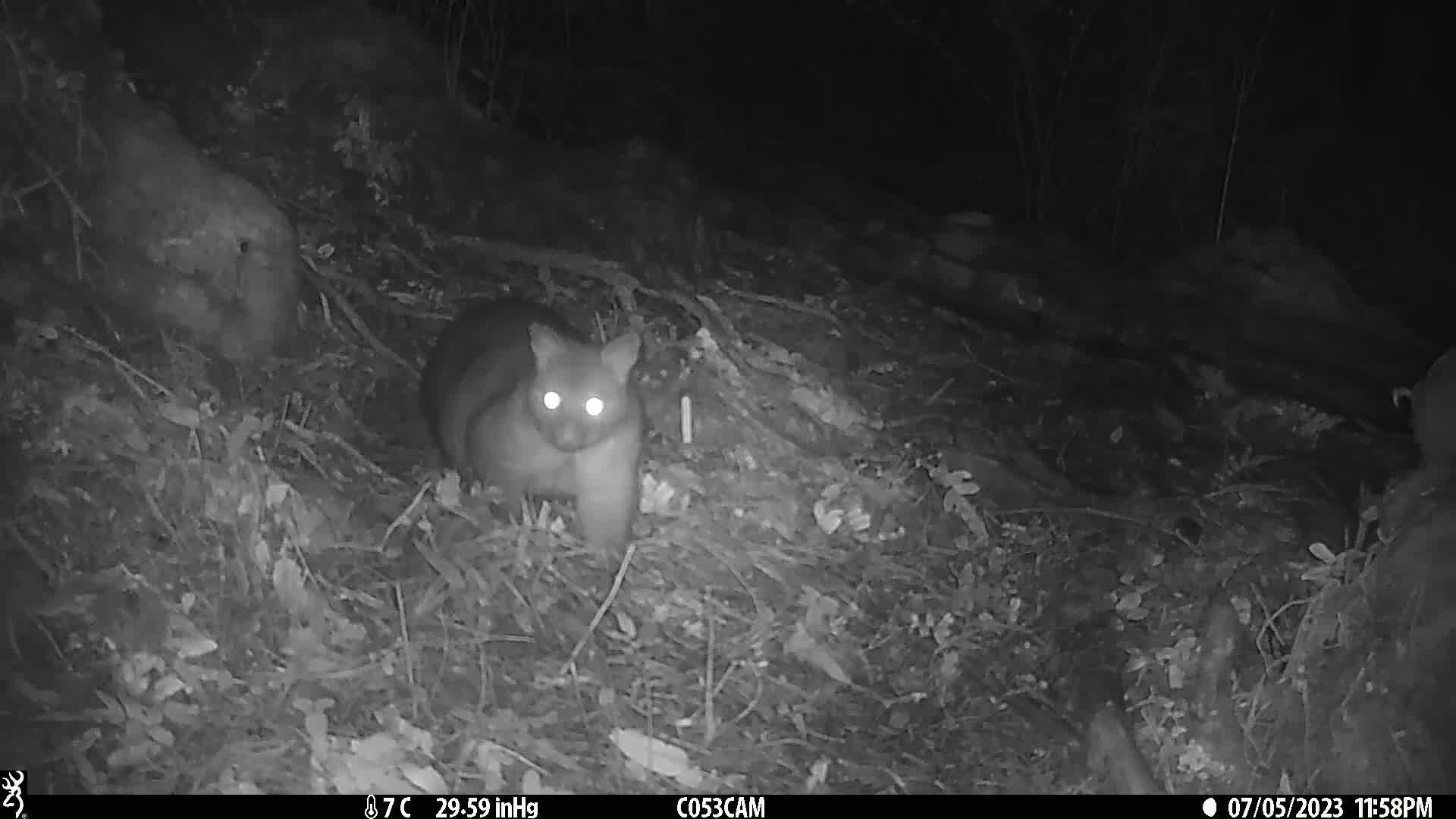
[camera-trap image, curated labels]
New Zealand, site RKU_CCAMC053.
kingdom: Animalia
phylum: Chordata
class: Mammalia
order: Diprotodontia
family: Phalangeridae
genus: Trichosurus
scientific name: Trichosurus vulpecula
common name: common brushtail possum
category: possum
Possum (common brushtail possum) (Trichosurus vulpecula).